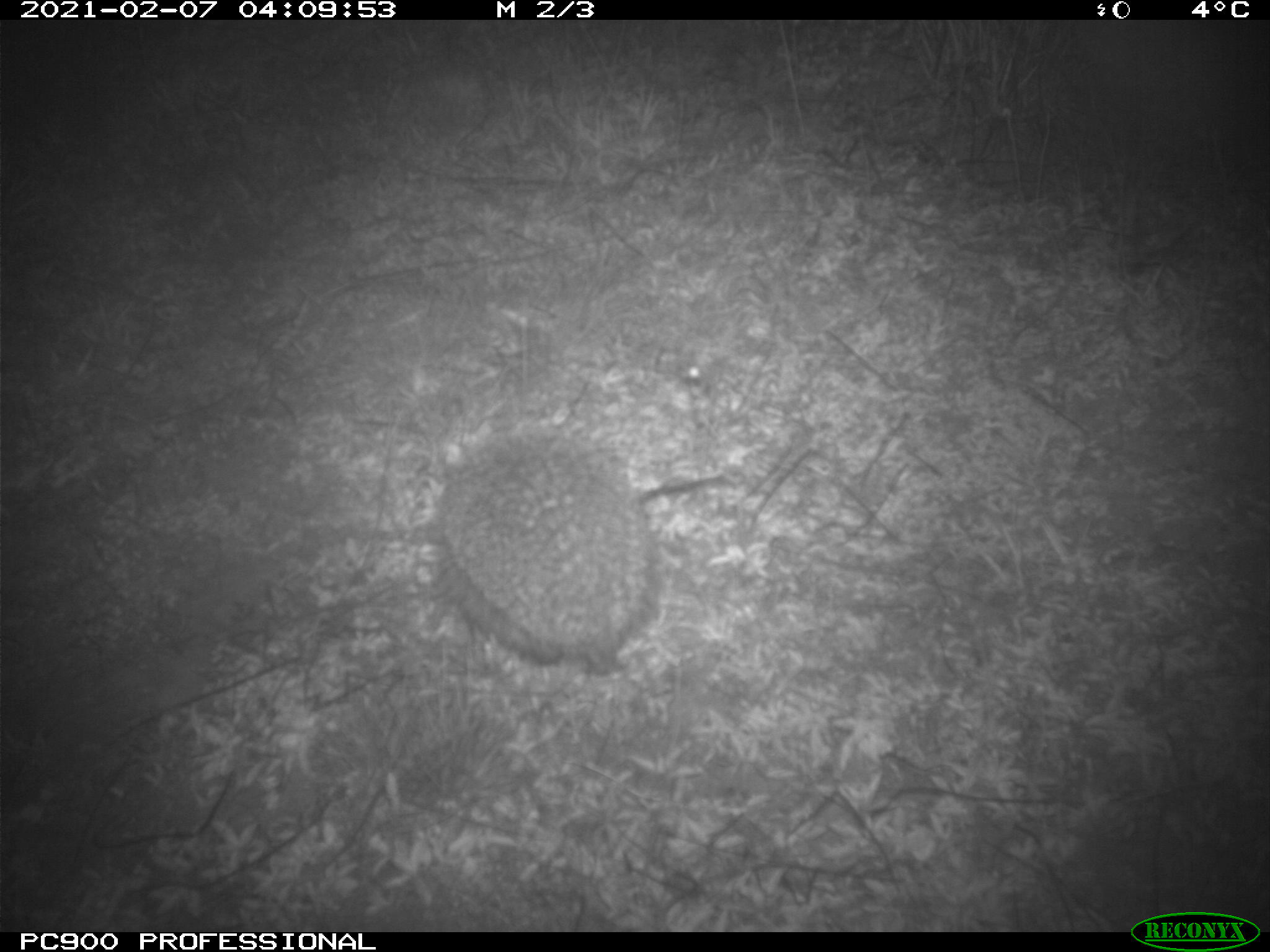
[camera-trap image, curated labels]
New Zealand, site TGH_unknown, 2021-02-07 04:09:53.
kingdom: Animalia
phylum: Chordata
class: Mammalia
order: Eulipotyphla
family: Erinaceidae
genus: Erinaceus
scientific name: Erinaceus europaeus europaeus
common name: european hedgehog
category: hedgehog